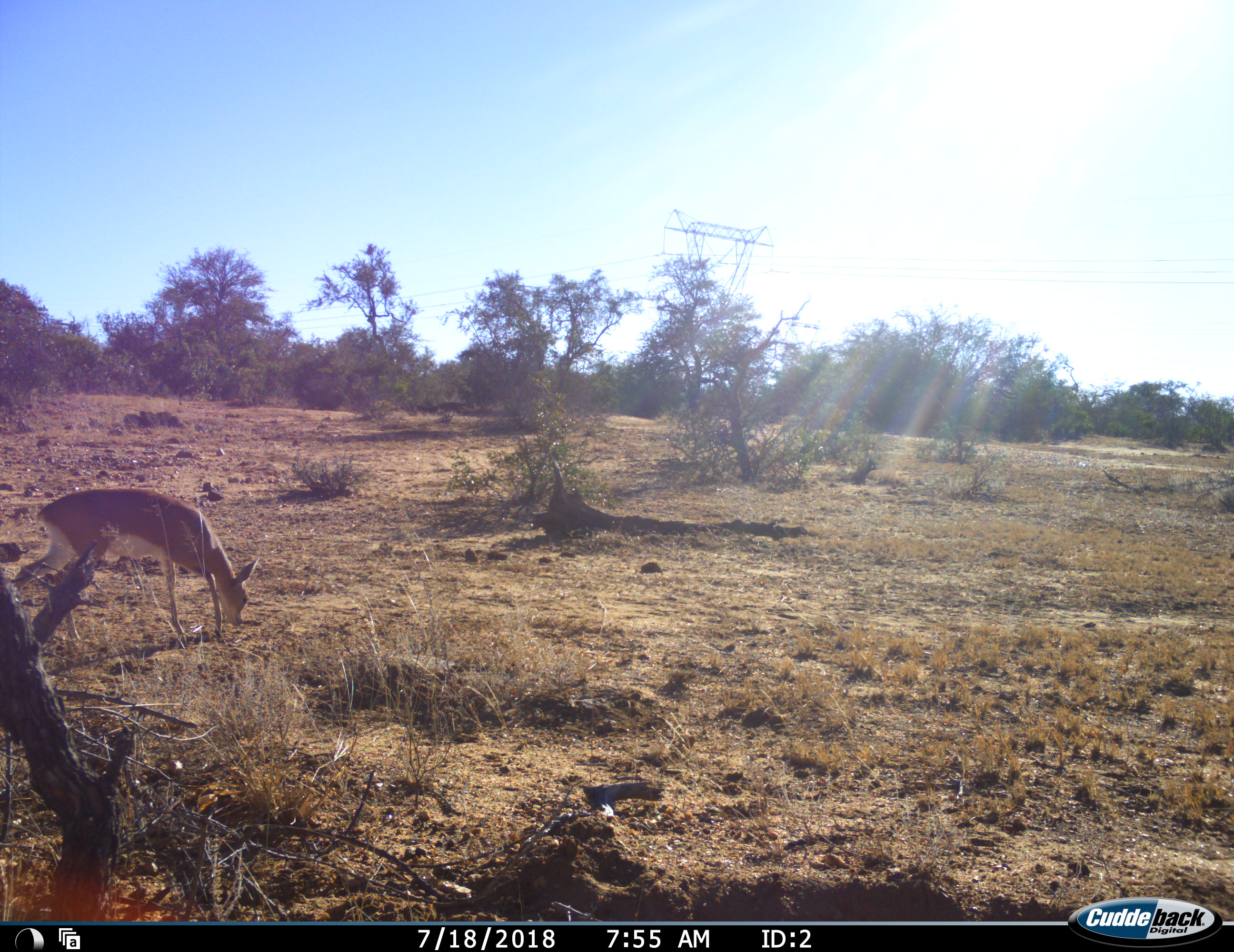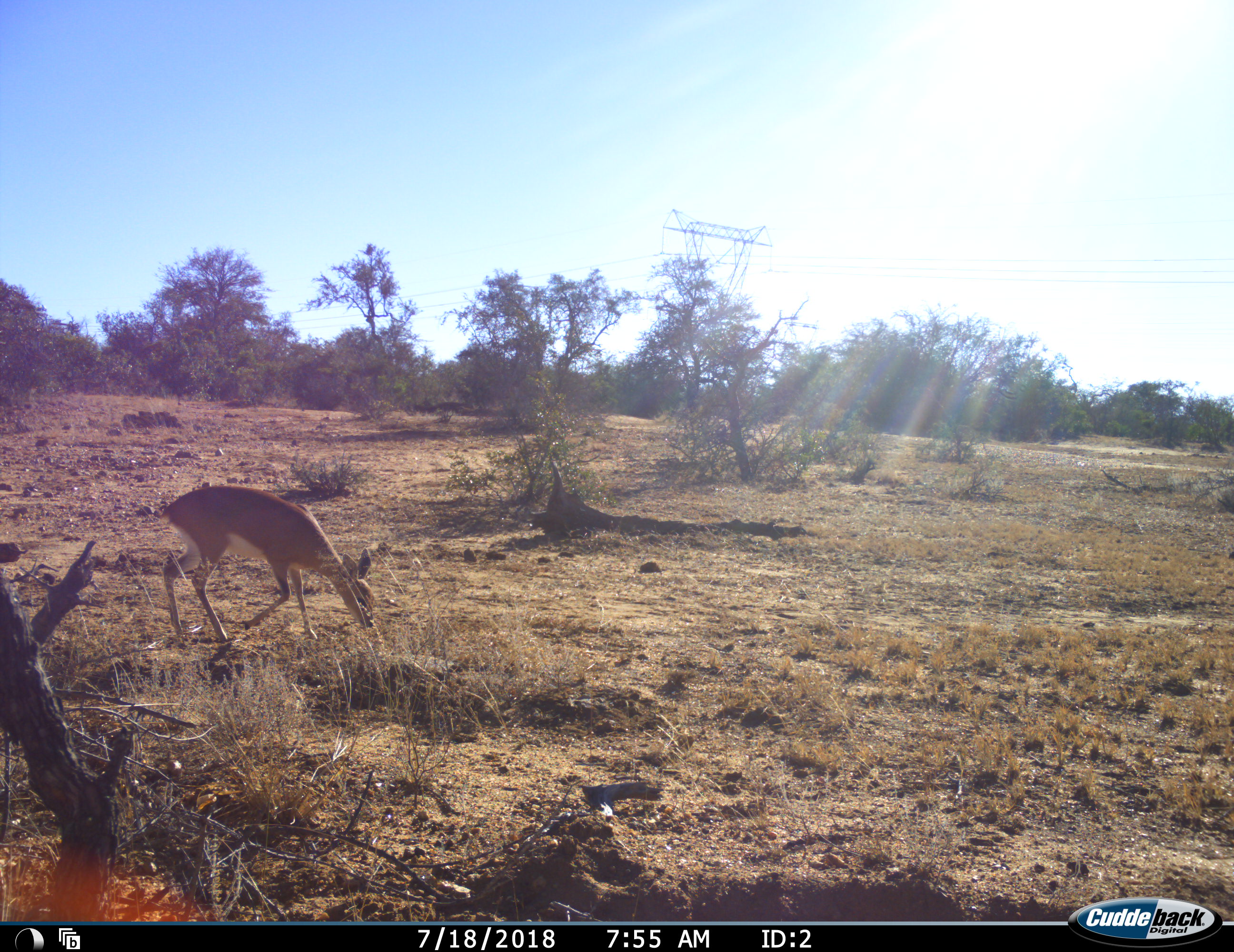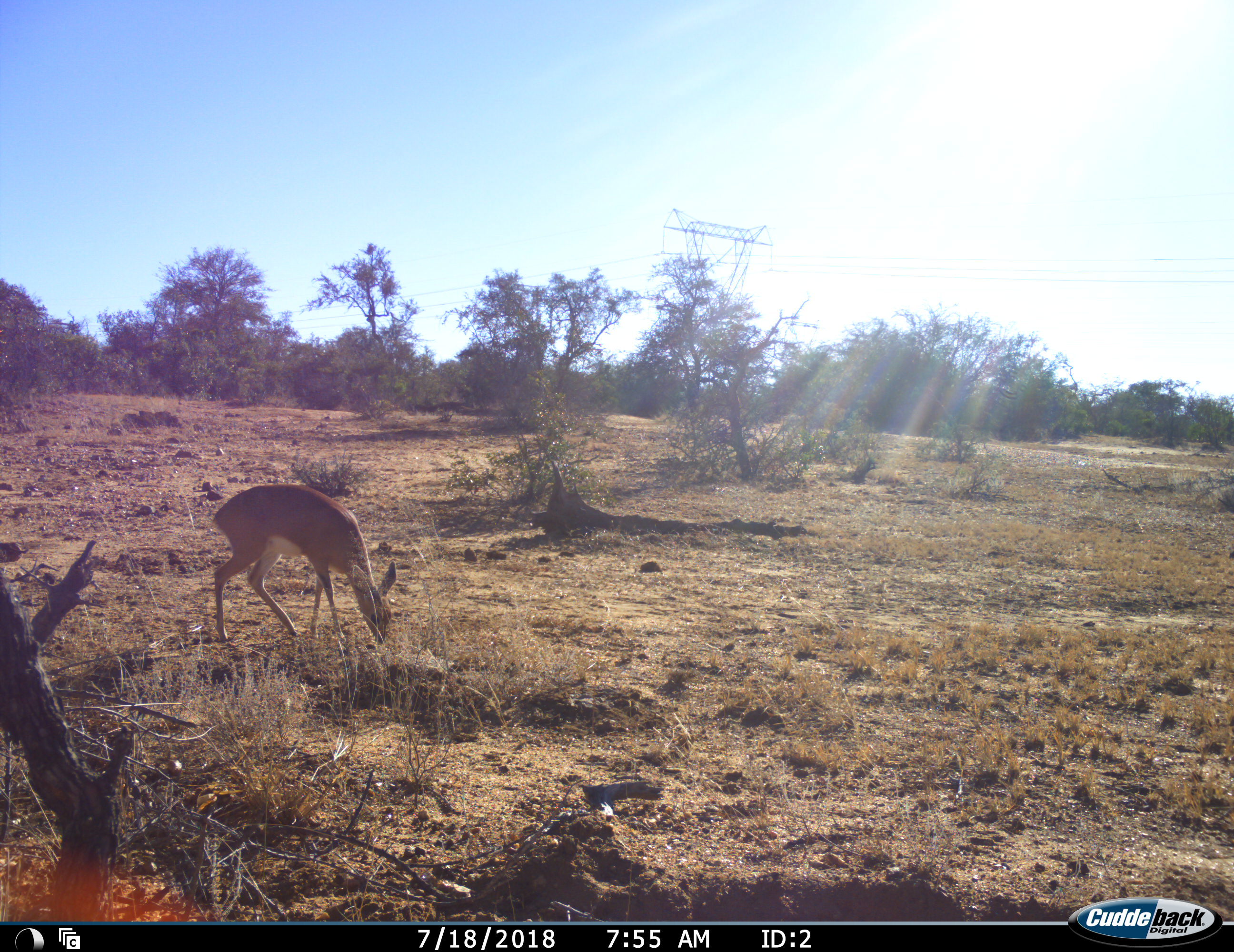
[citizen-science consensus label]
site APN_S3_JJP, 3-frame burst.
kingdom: Animalia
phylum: Chordata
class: Mammalia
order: Artiodactyla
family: Bovidae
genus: Raphicerus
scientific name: Raphicerus campestris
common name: steenbok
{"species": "steenbok (Raphicerus campestris)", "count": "1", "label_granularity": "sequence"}